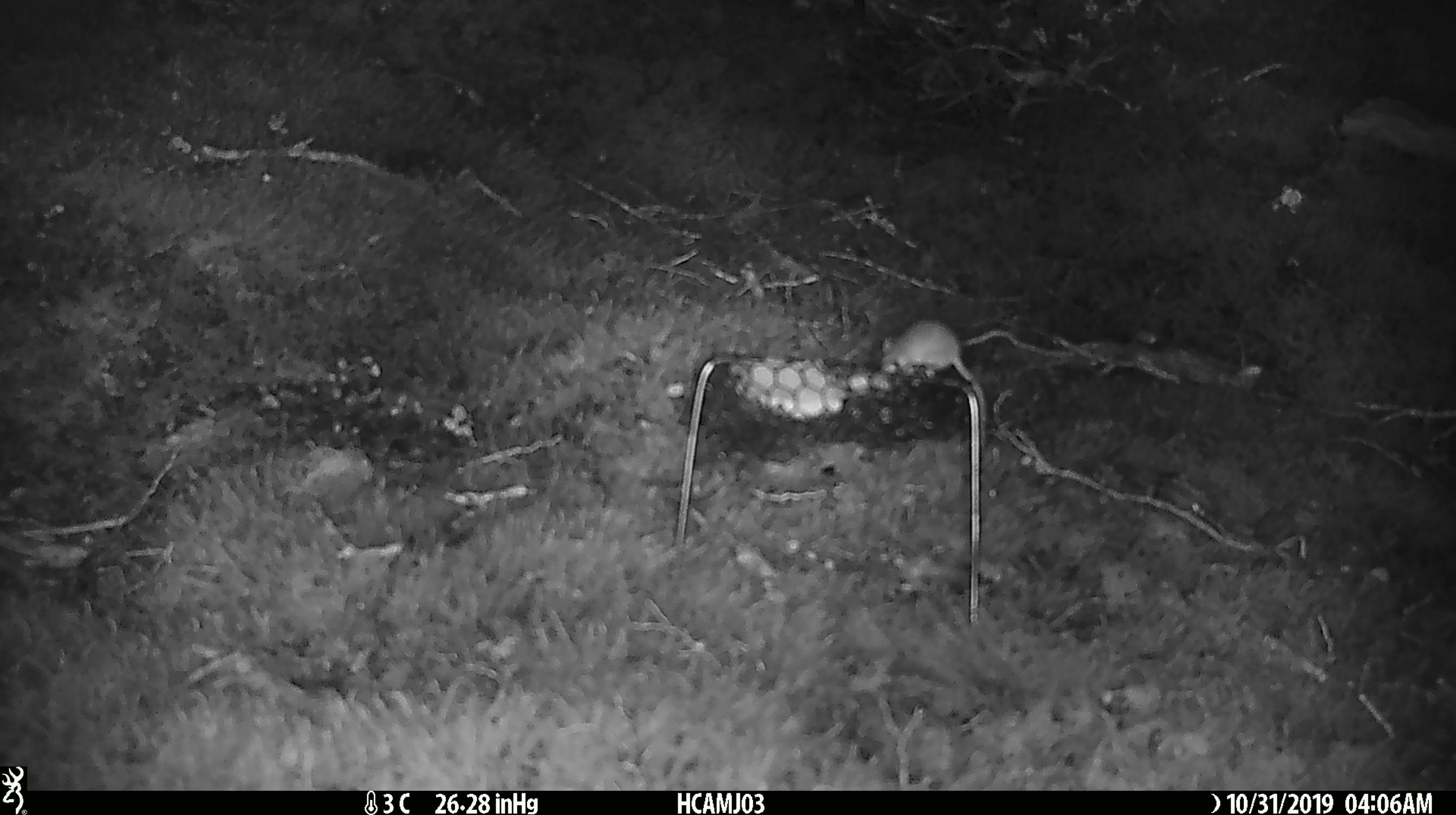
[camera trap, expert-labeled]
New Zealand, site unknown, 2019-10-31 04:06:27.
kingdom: Animalia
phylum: Chordata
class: Mammalia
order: Rodentia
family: Muridae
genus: Mus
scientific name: Mus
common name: mouse